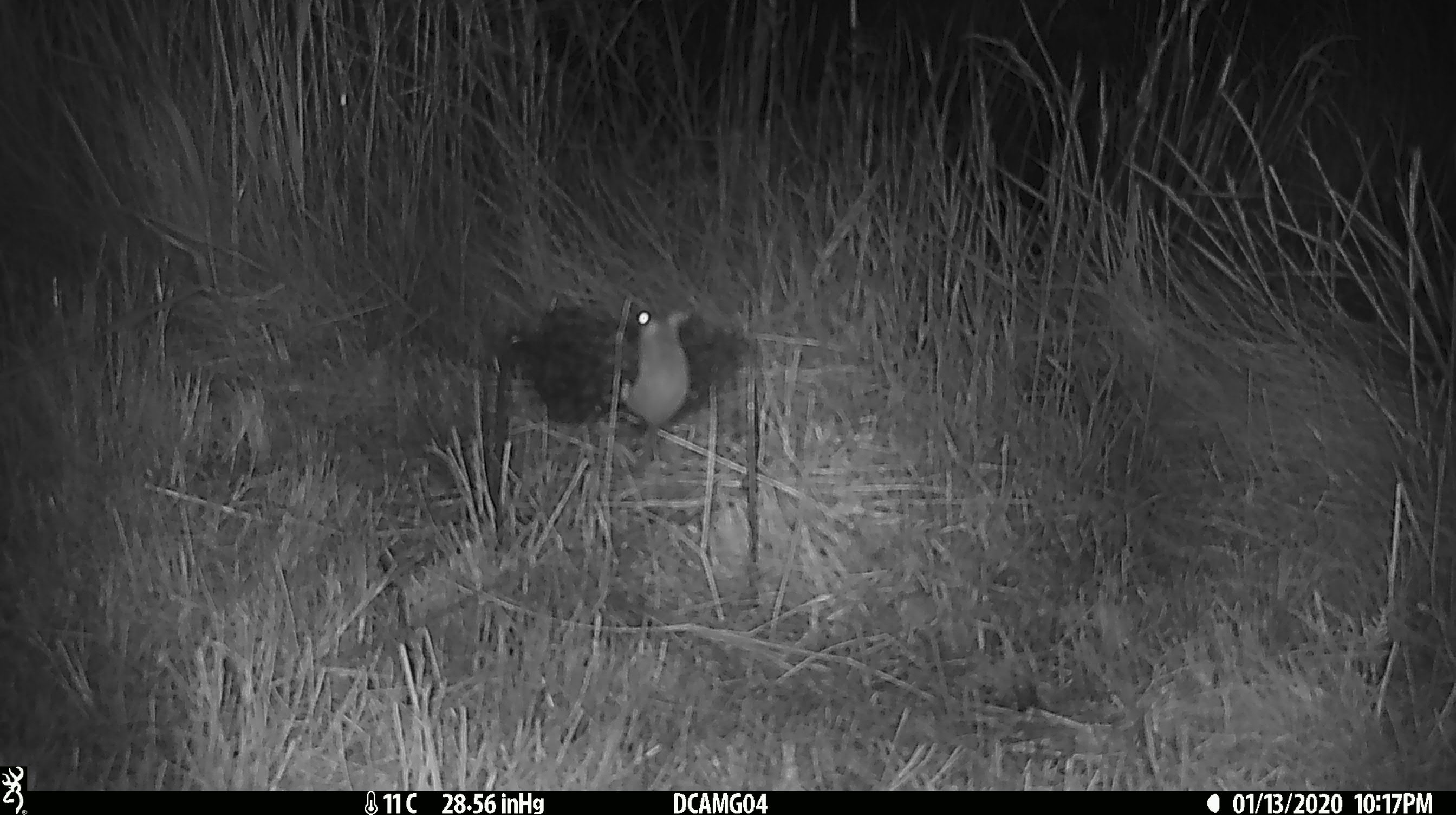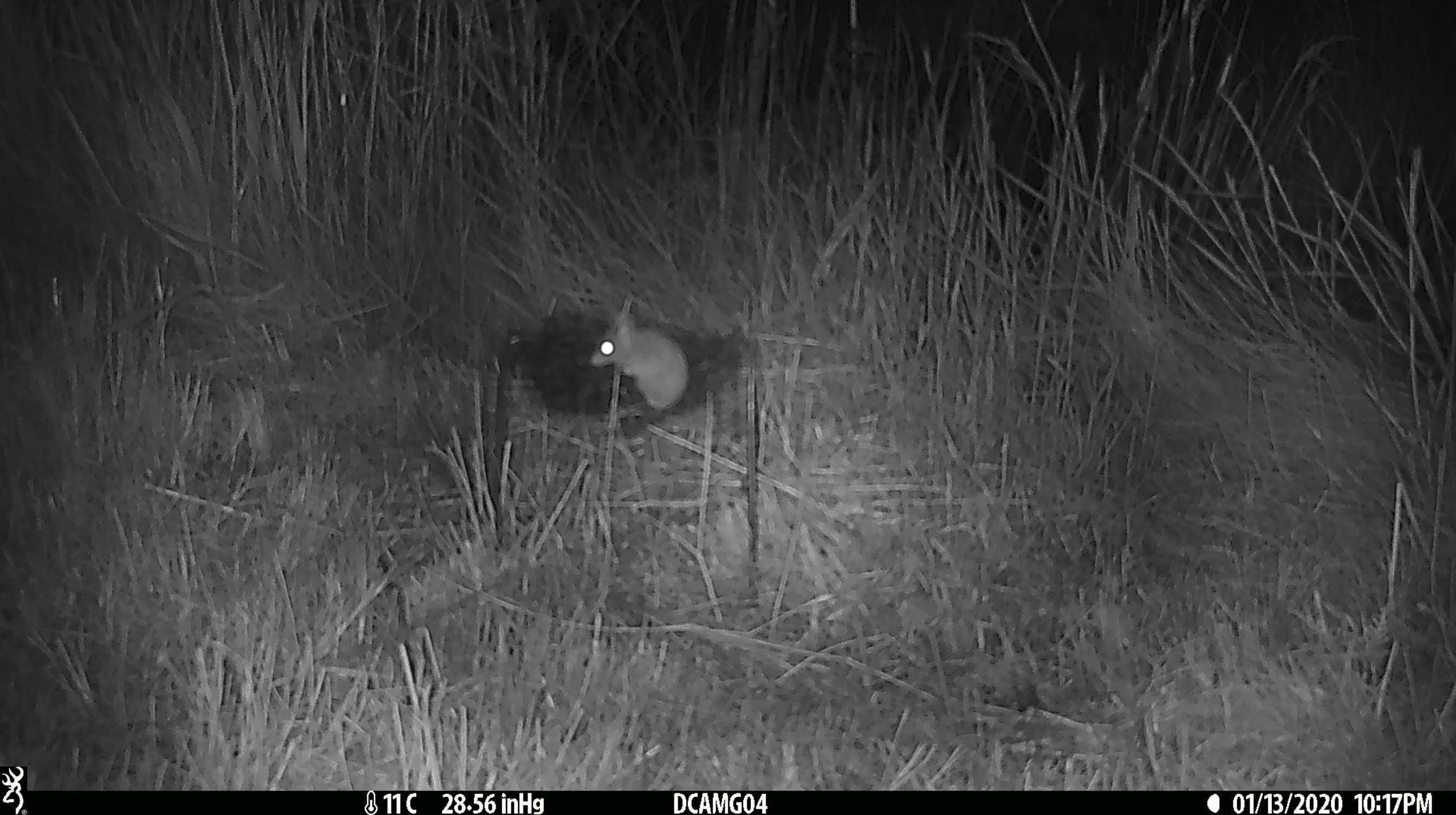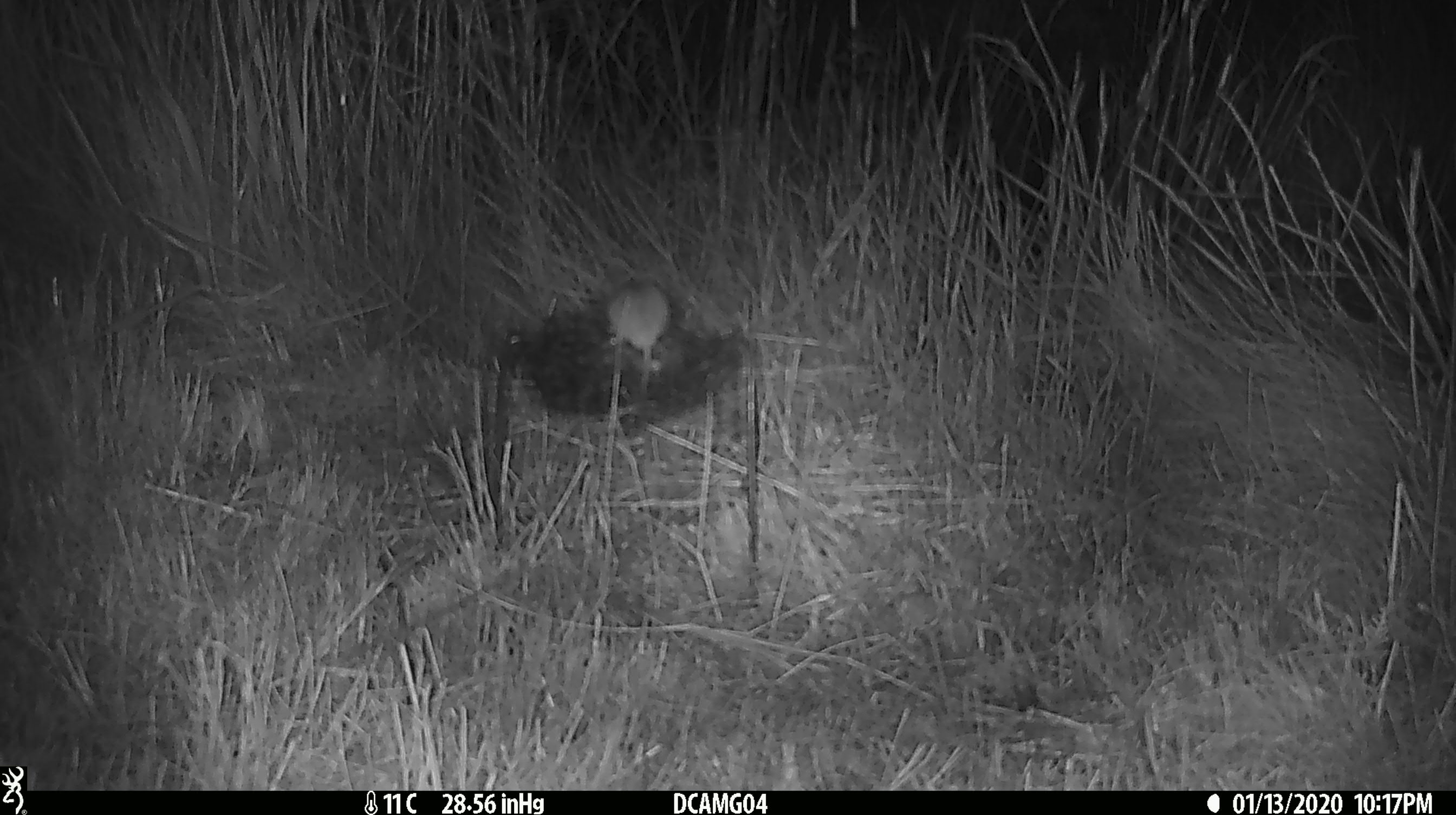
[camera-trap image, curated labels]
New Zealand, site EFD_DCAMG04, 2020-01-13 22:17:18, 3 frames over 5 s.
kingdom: Animalia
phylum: Chordata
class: Mammalia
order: Rodentia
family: Muridae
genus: Mus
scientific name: Mus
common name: mouse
Mouse (Mus).